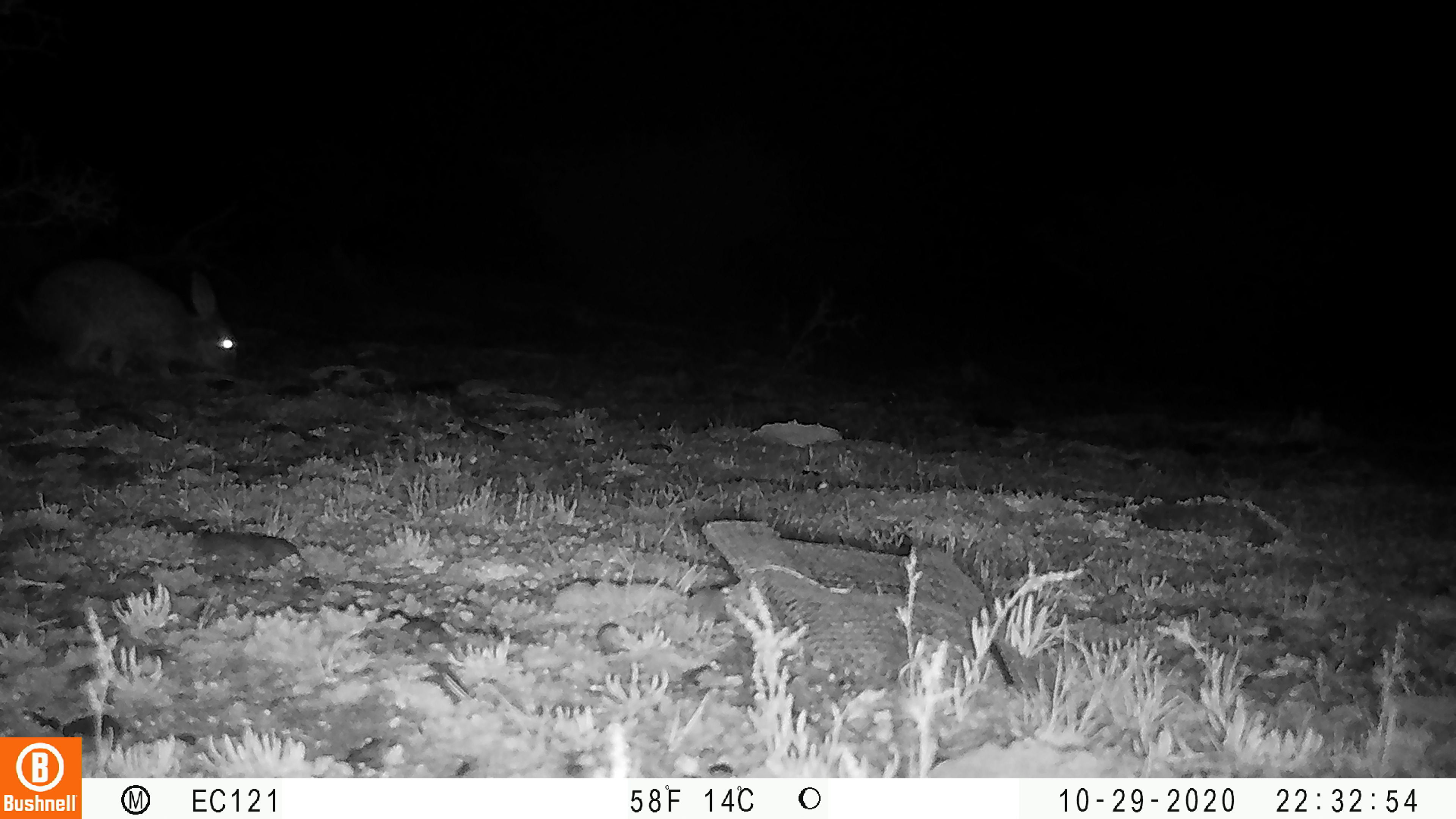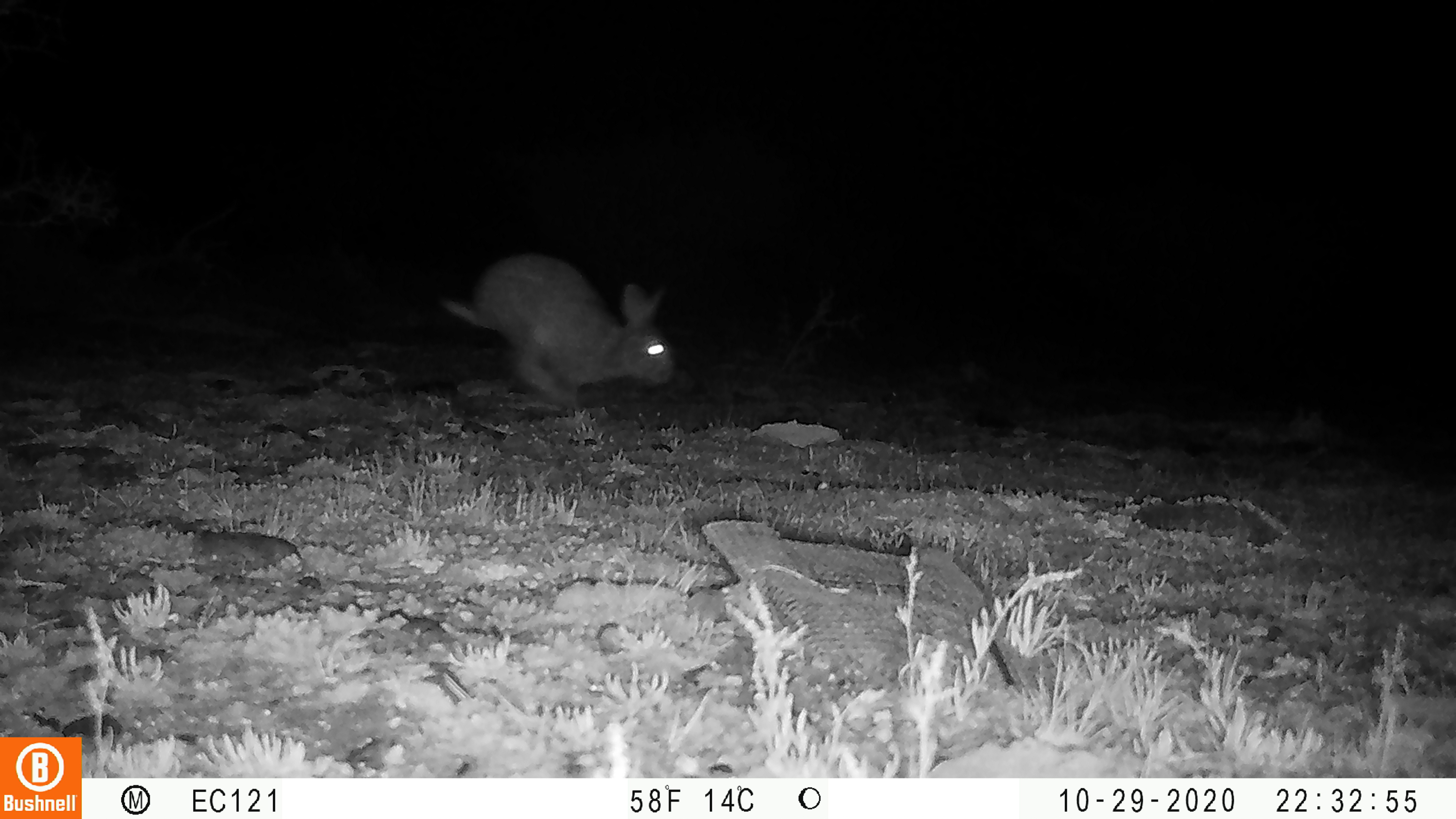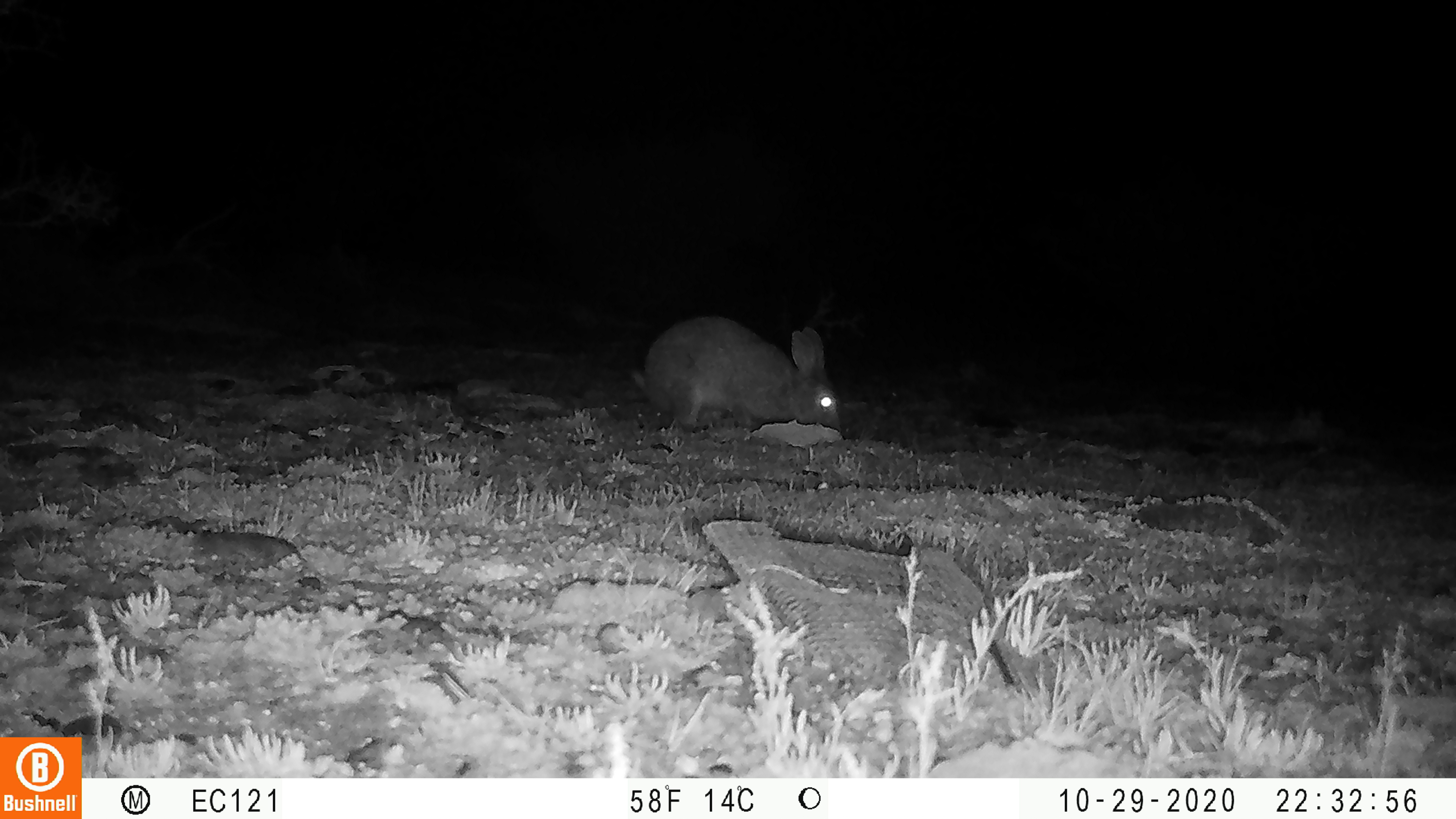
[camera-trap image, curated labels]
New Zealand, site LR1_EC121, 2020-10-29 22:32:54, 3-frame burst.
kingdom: Animalia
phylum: Chordata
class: Mammalia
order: Lagomorpha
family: Leporidae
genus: Oryctolagus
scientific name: Oryctolagus cuniculus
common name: european rabbit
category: rabbit